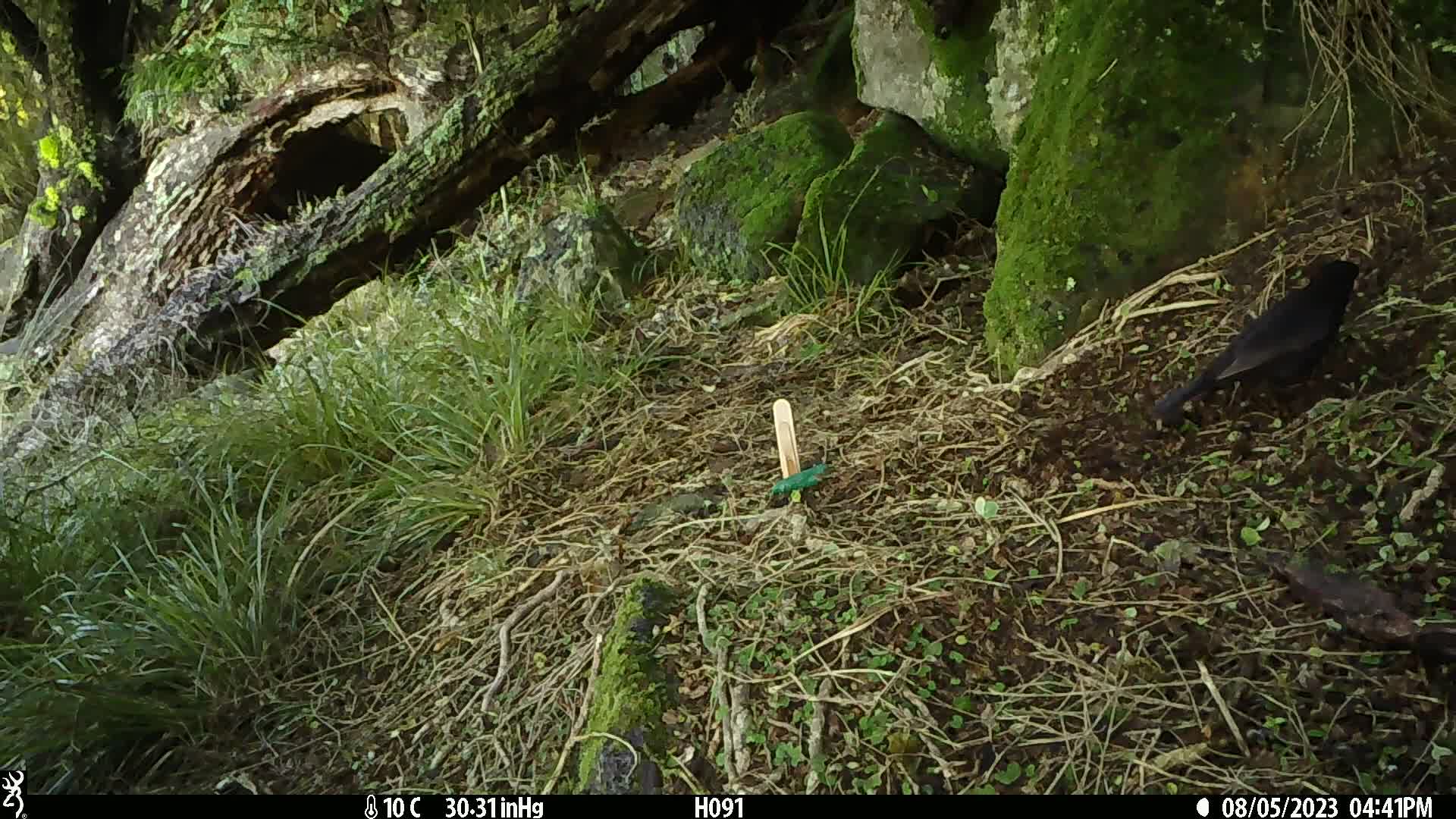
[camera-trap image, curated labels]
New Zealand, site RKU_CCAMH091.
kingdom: Animalia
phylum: Chordata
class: Aves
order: Passeriformes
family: Turdidae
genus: Turdus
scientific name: Turdus merula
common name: eurasian blackbird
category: blackbird